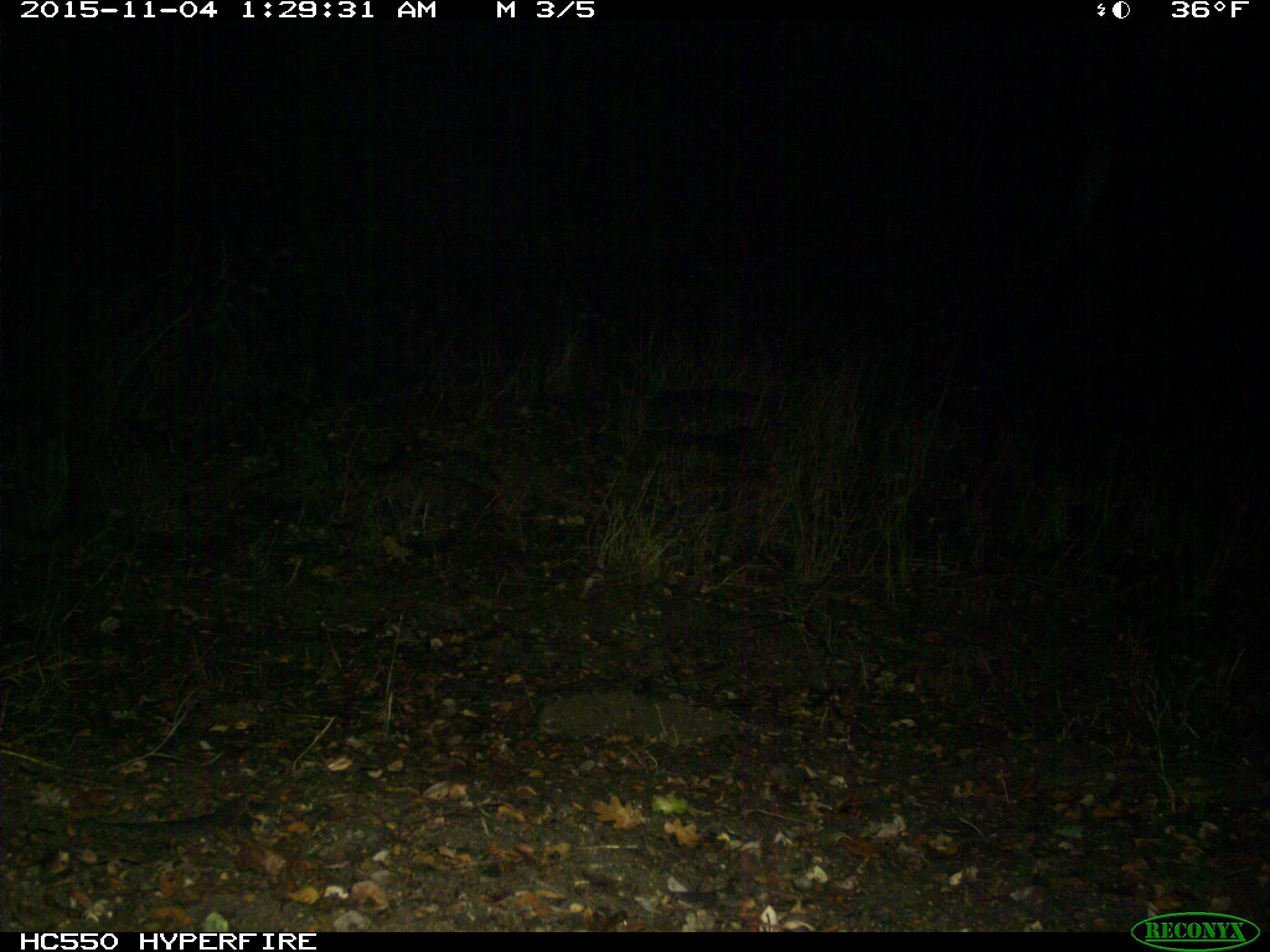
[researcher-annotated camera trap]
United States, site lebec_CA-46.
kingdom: Animalia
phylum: Chordata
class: Mammalia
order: Carnivora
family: Felidae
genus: Puma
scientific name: Puma concolor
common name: mountain lion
Puma concolor (mountain lion).